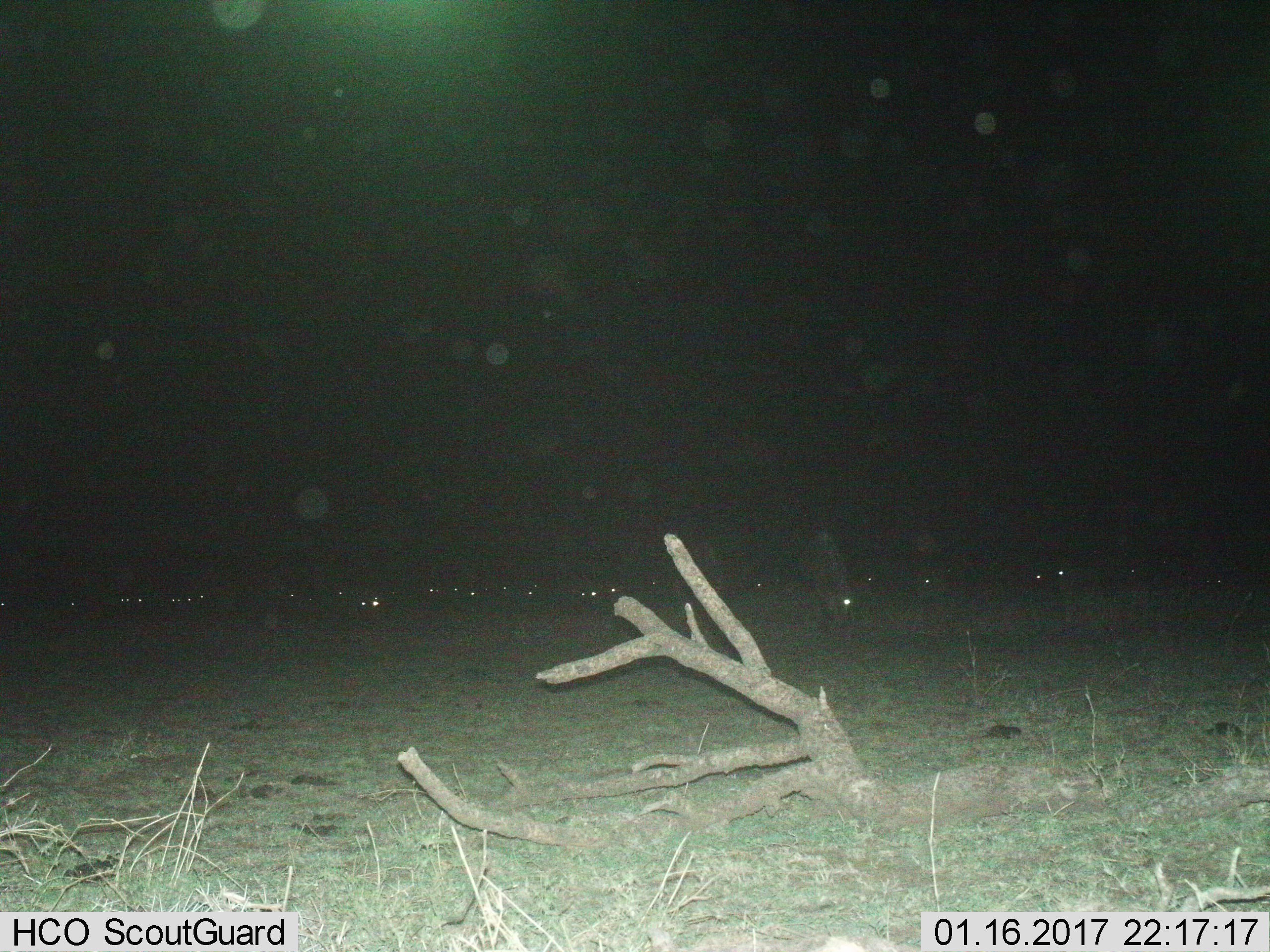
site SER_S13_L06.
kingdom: Animalia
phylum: Chordata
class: Mammalia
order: Artiodactyla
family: Bovidae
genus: Connochaetes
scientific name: Connochaetes taurinus taurinus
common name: blue wildebeest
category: wildebeestblue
Wildebeestblue (blue wildebeest) (Connochaetes taurinus taurinus), count 11-50. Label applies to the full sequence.